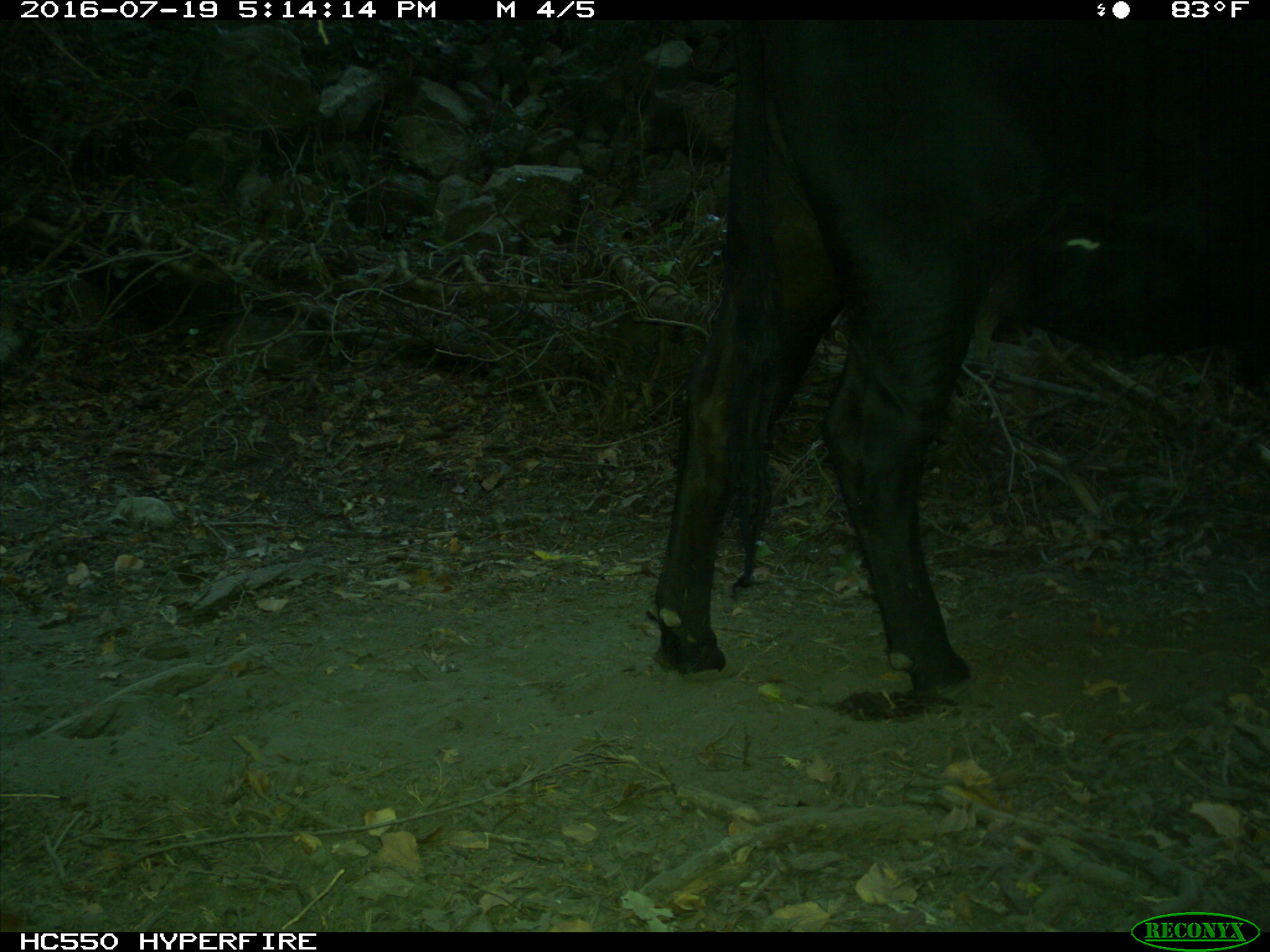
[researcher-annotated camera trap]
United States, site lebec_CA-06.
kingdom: Animalia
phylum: Chordata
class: Mammalia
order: Artiodactyla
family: Bovidae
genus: Bos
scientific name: Bos taurus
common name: domestic cow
Bos taurus (domestic cow).